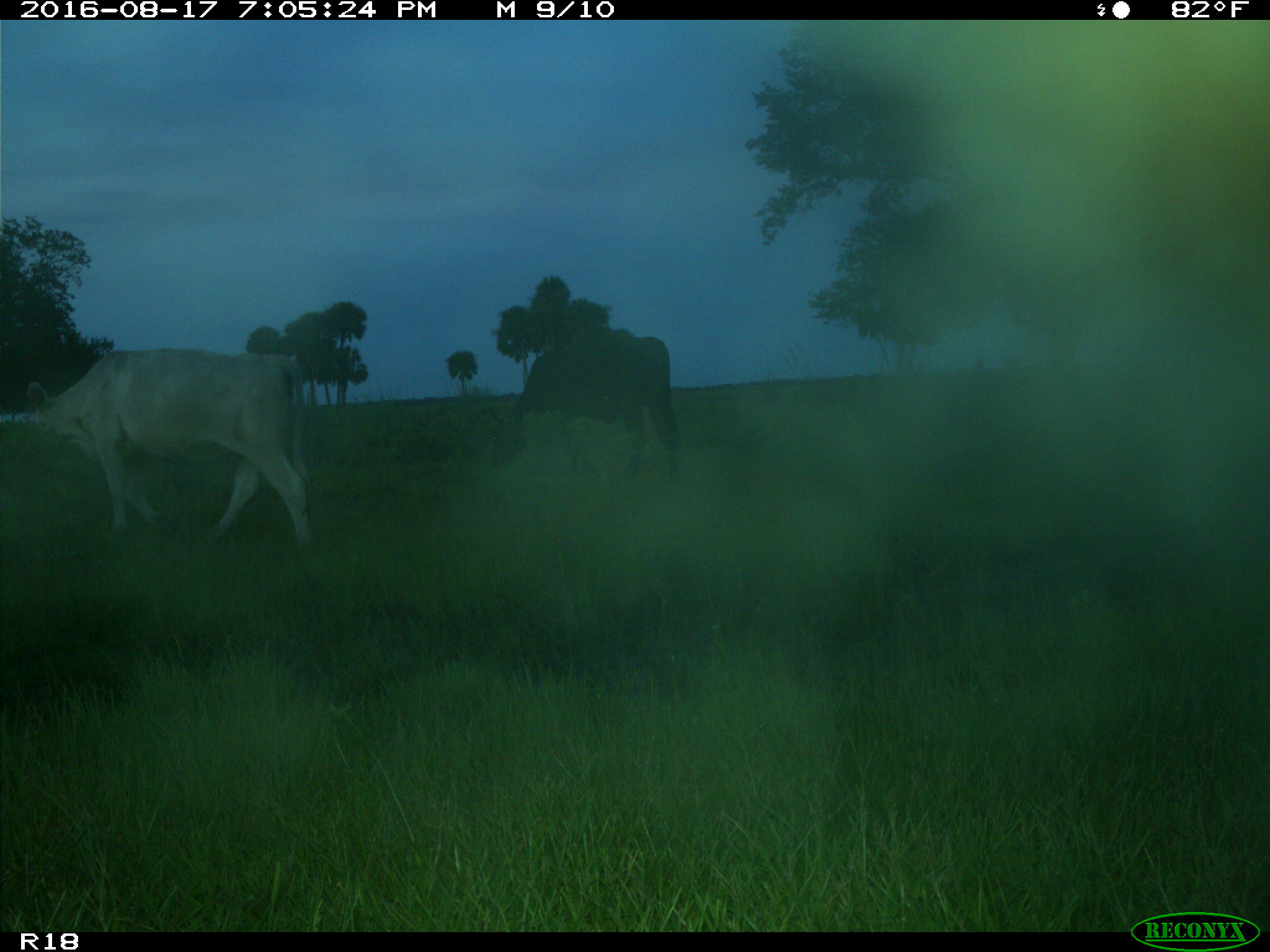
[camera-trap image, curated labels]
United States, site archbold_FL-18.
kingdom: Animalia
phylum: Chordata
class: Mammalia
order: Artiodactyla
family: Bovidae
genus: Bos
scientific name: Bos taurus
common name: domestic cow